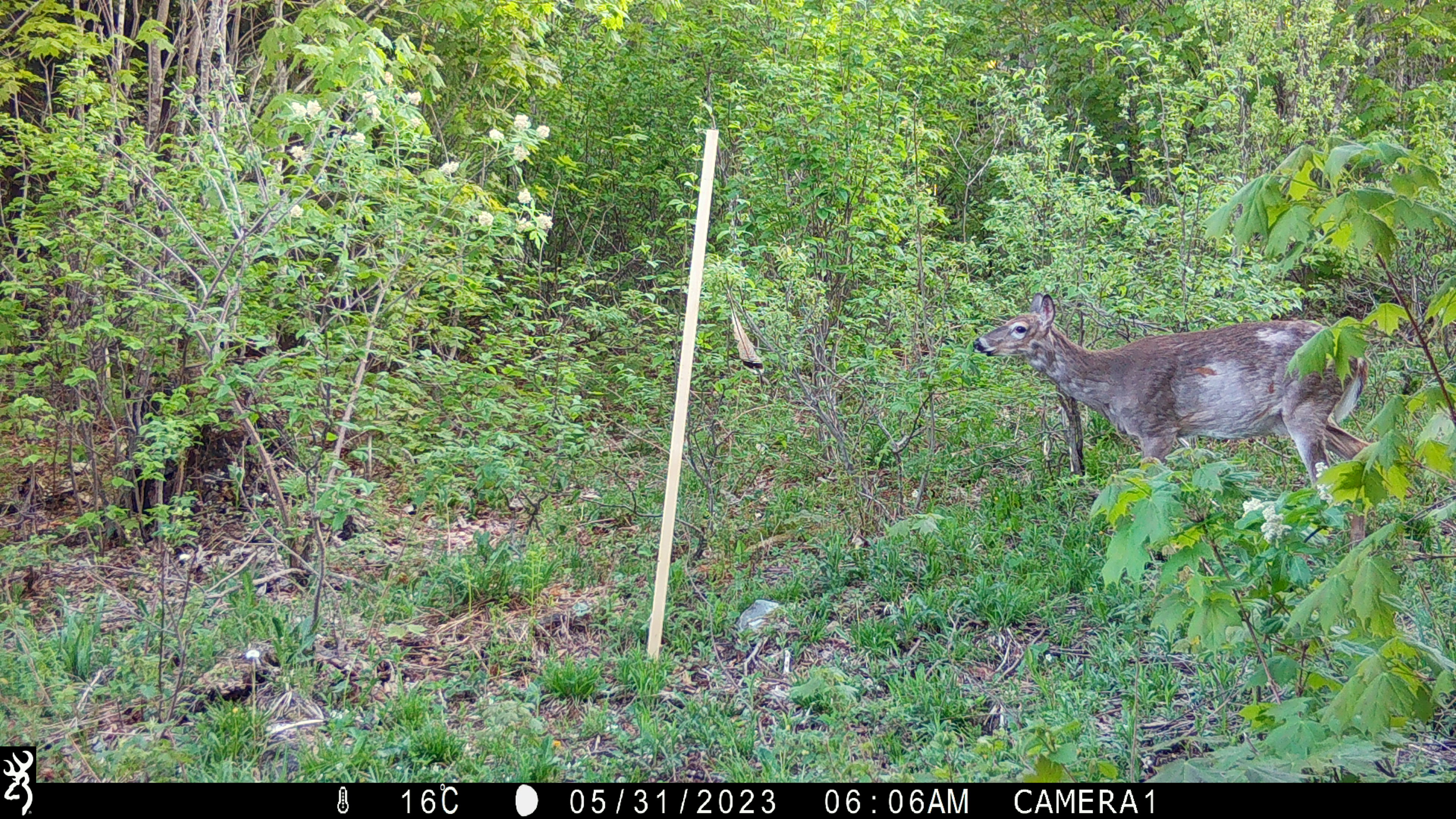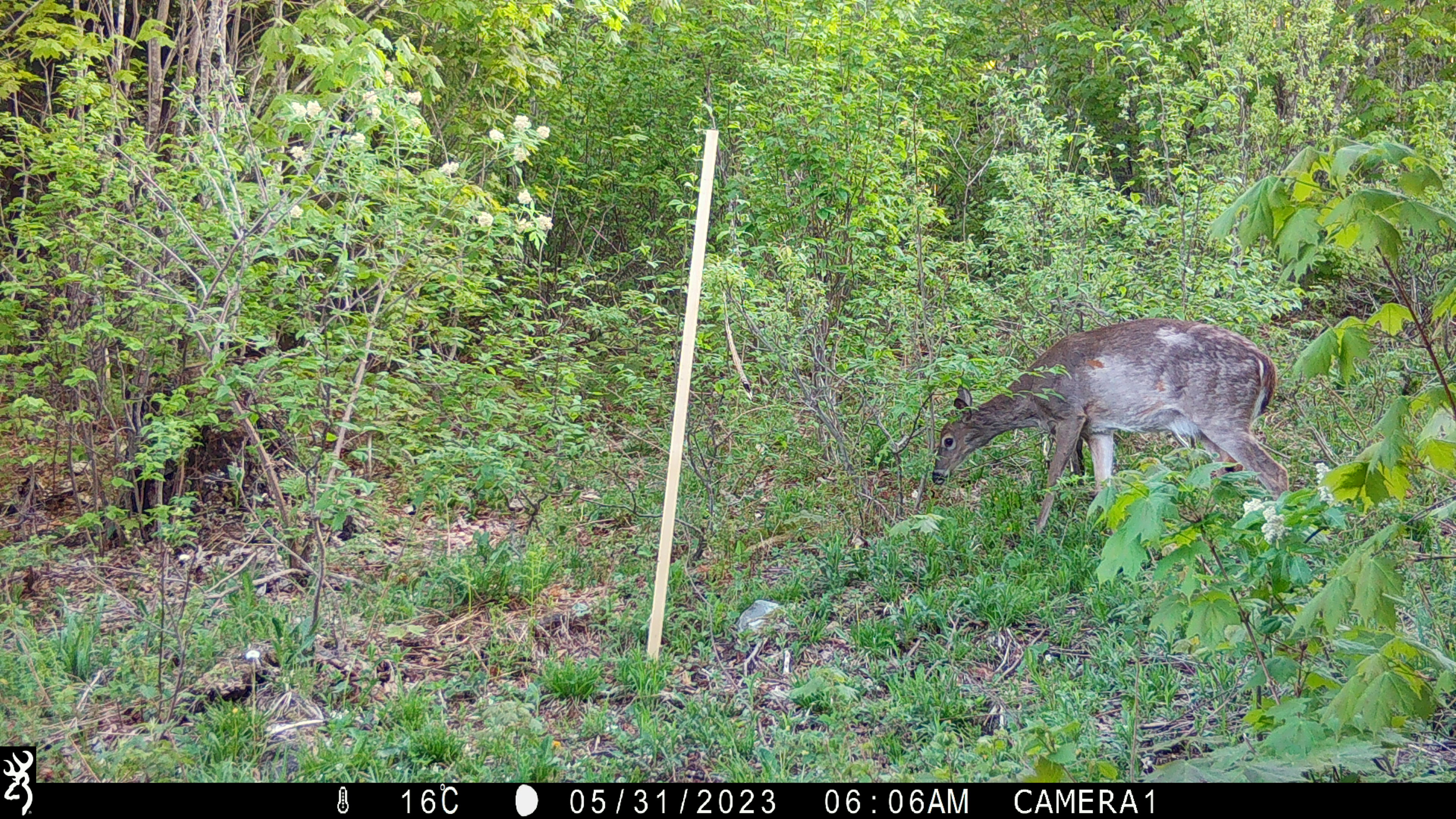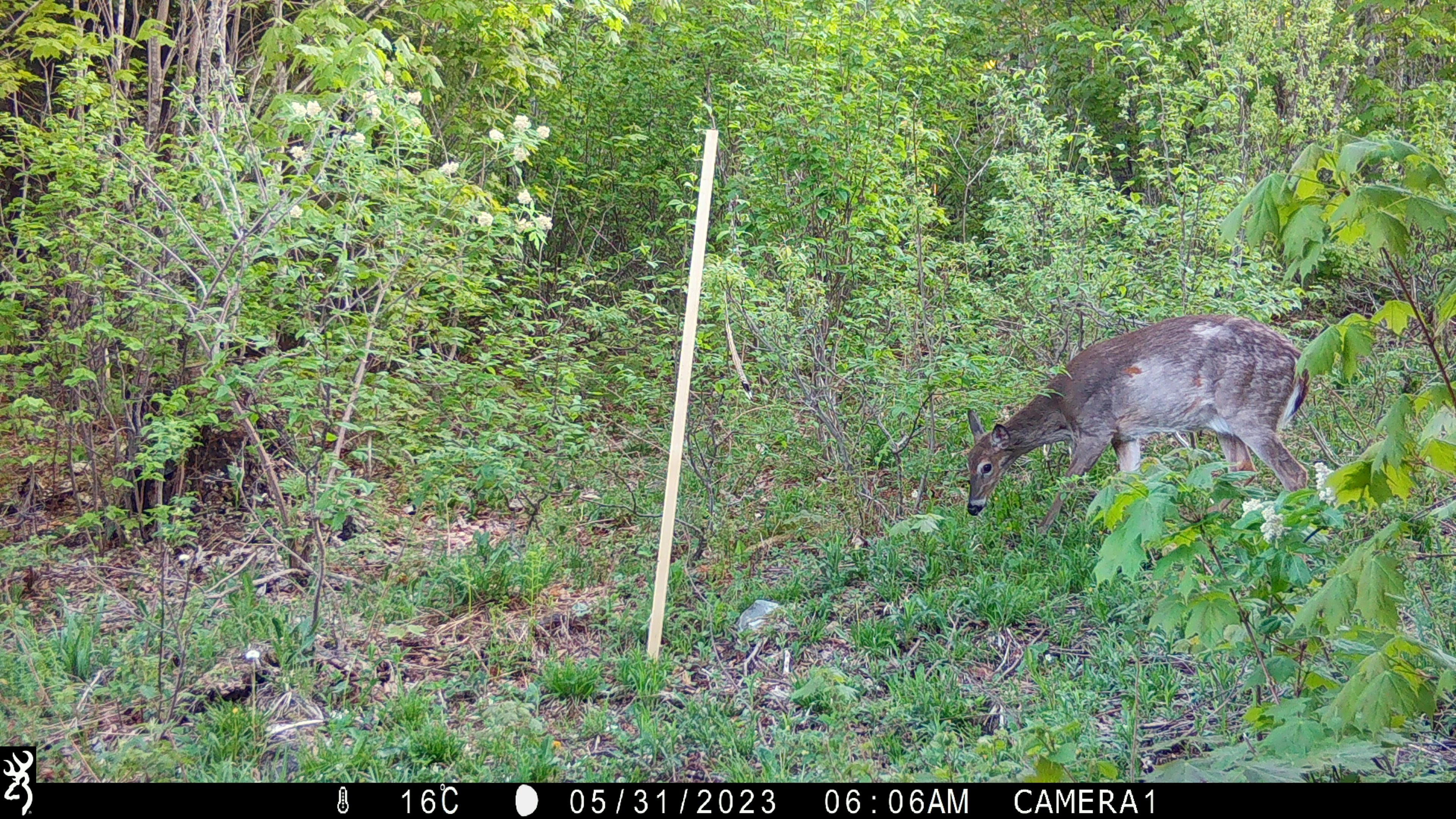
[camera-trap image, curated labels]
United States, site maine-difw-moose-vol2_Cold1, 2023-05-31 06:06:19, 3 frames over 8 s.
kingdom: Animalia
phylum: Chordata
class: Mammalia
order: Artiodactyla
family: Cervidae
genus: Odocoileus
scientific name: Odocoileus virginianus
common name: white-tailed deer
White-tailed deer (Odocoileus virginianus).